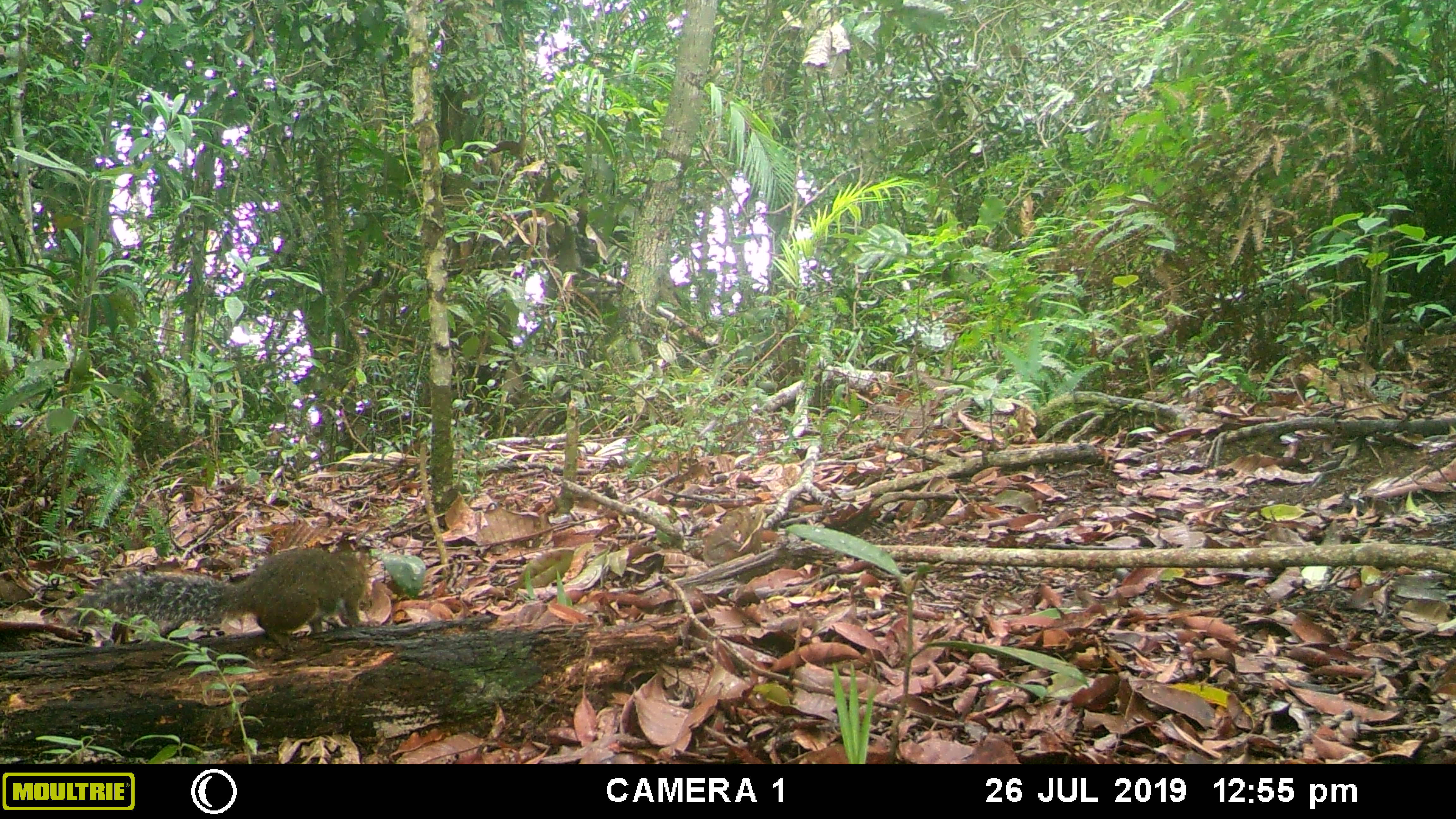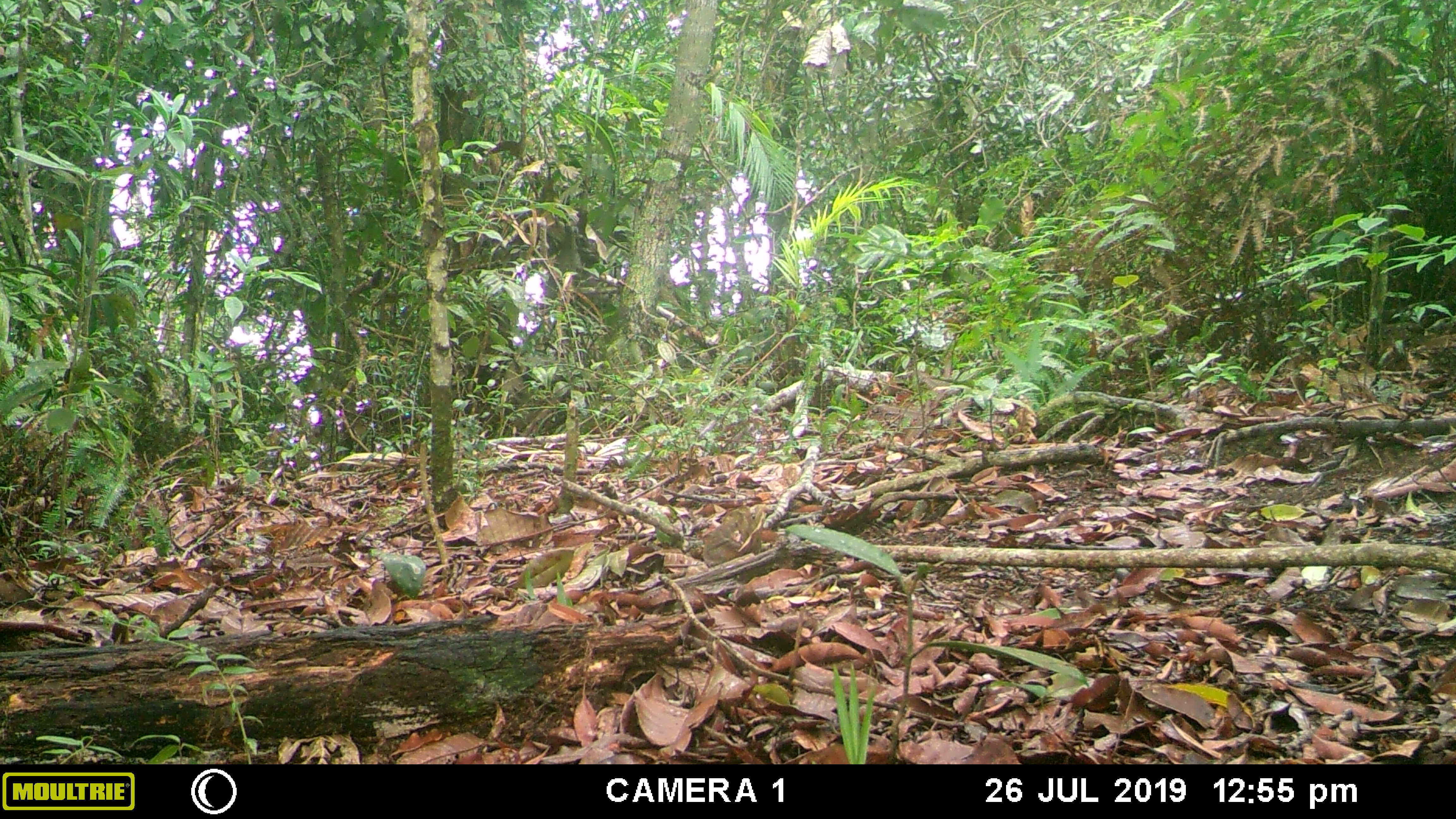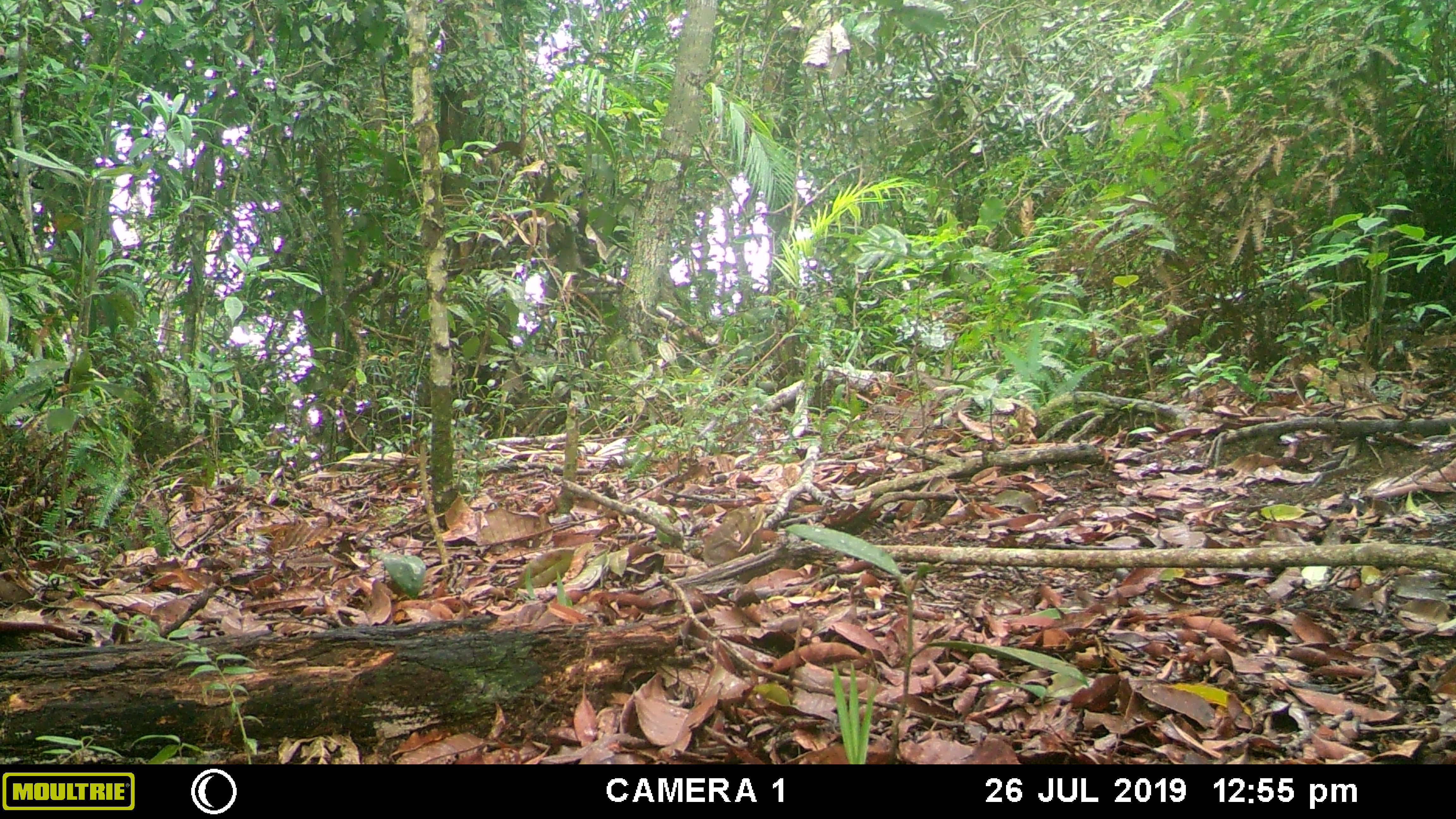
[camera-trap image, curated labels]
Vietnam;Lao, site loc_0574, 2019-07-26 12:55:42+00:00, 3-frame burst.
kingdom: Animalia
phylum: Chordata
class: Mammalia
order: Rodentia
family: Sciuridae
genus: Dremomys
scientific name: Dremomys rufigenis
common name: red-cheeked squirrel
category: red cheeked squirrel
Red cheeked squirrel (red-cheeked squirrel) (Dremomys rufigenis). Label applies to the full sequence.